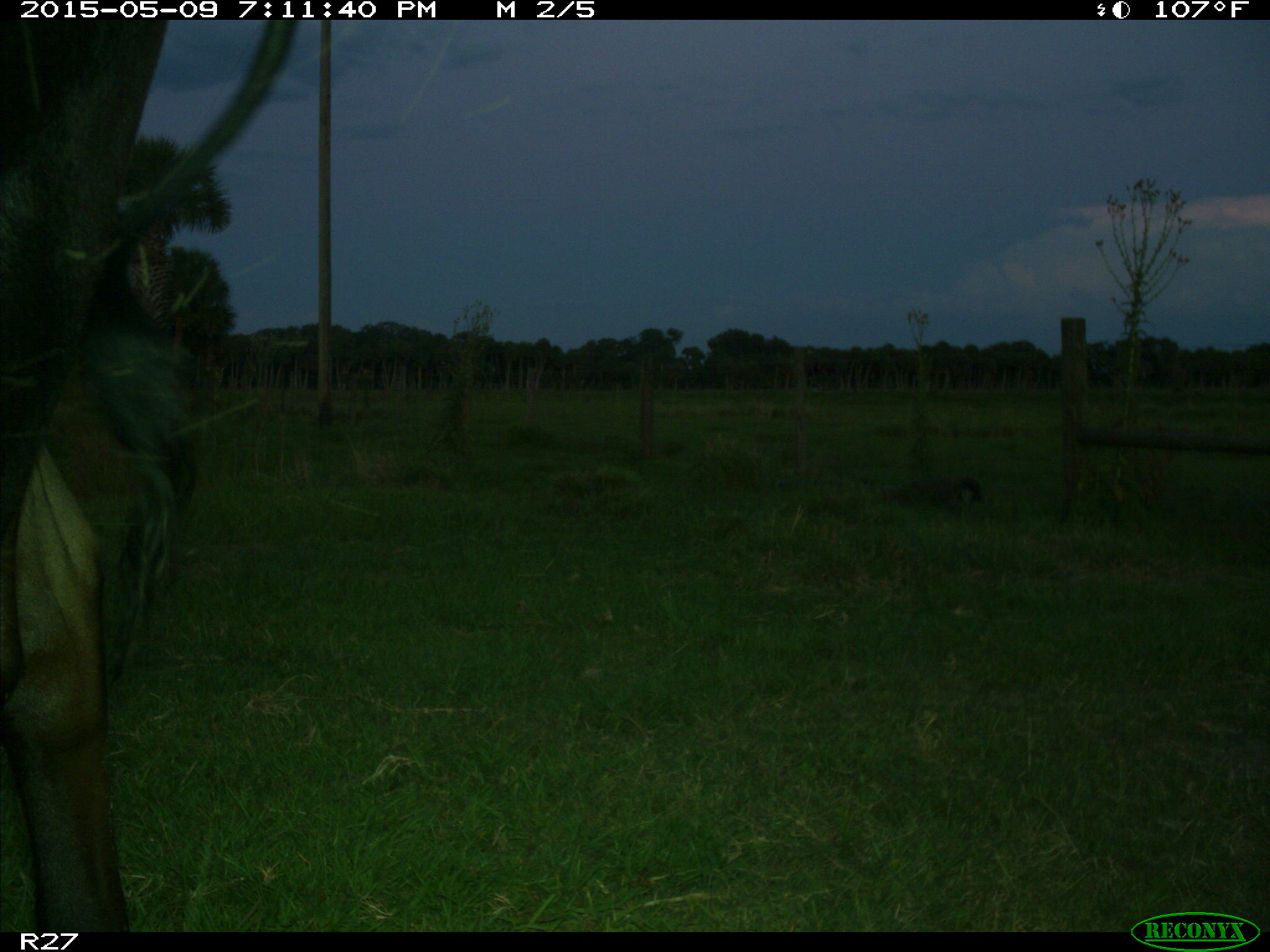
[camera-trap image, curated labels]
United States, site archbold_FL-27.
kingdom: Animalia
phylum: Chordata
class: Mammalia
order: Artiodactyla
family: Bovidae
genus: Bos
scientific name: Bos taurus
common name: domestic cow